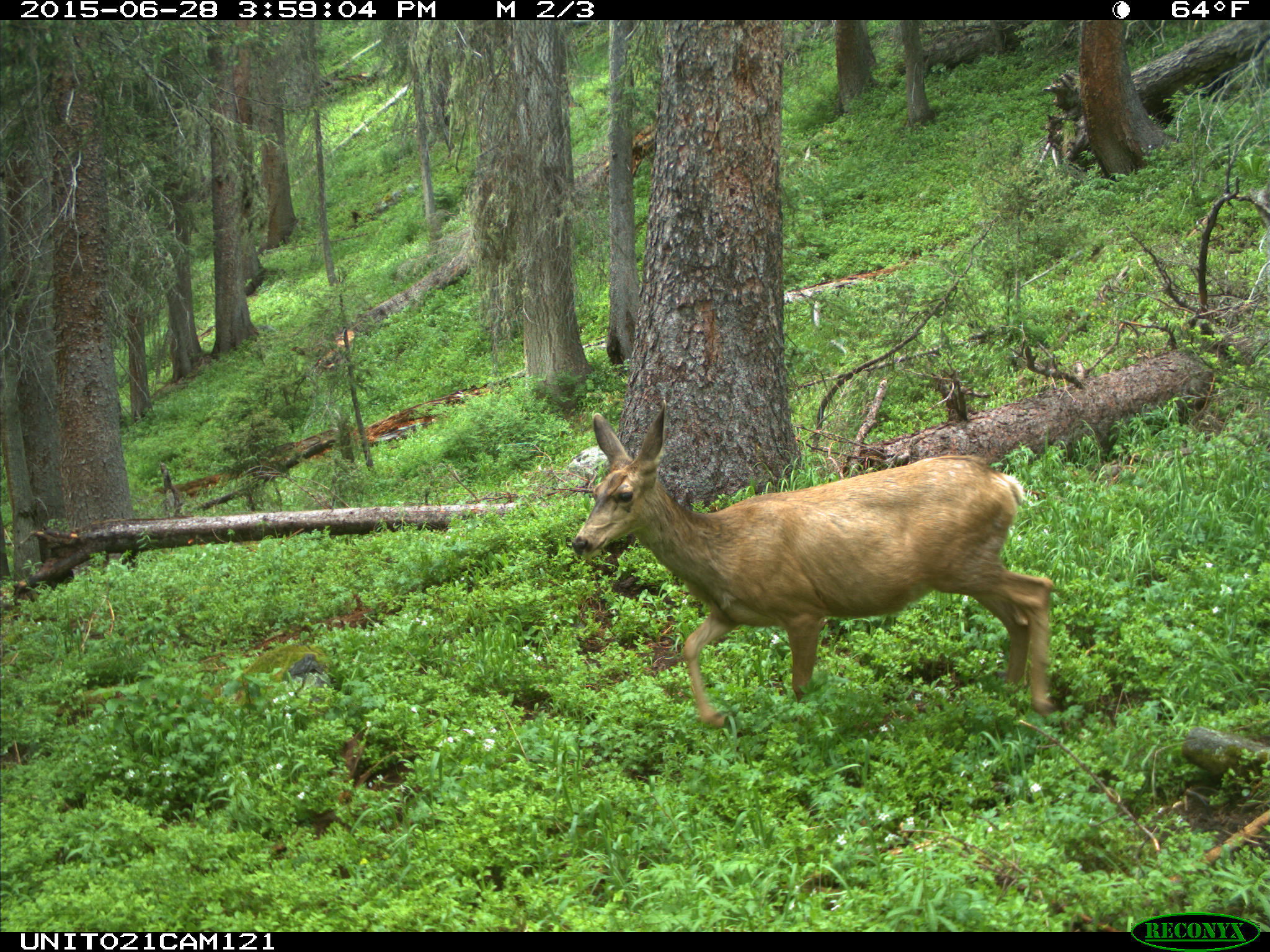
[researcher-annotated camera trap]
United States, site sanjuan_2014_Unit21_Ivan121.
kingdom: Animalia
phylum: Chordata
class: Mammalia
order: Artiodactyla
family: Cervidae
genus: Odocoileus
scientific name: Odocoileus hemionus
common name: mule deer